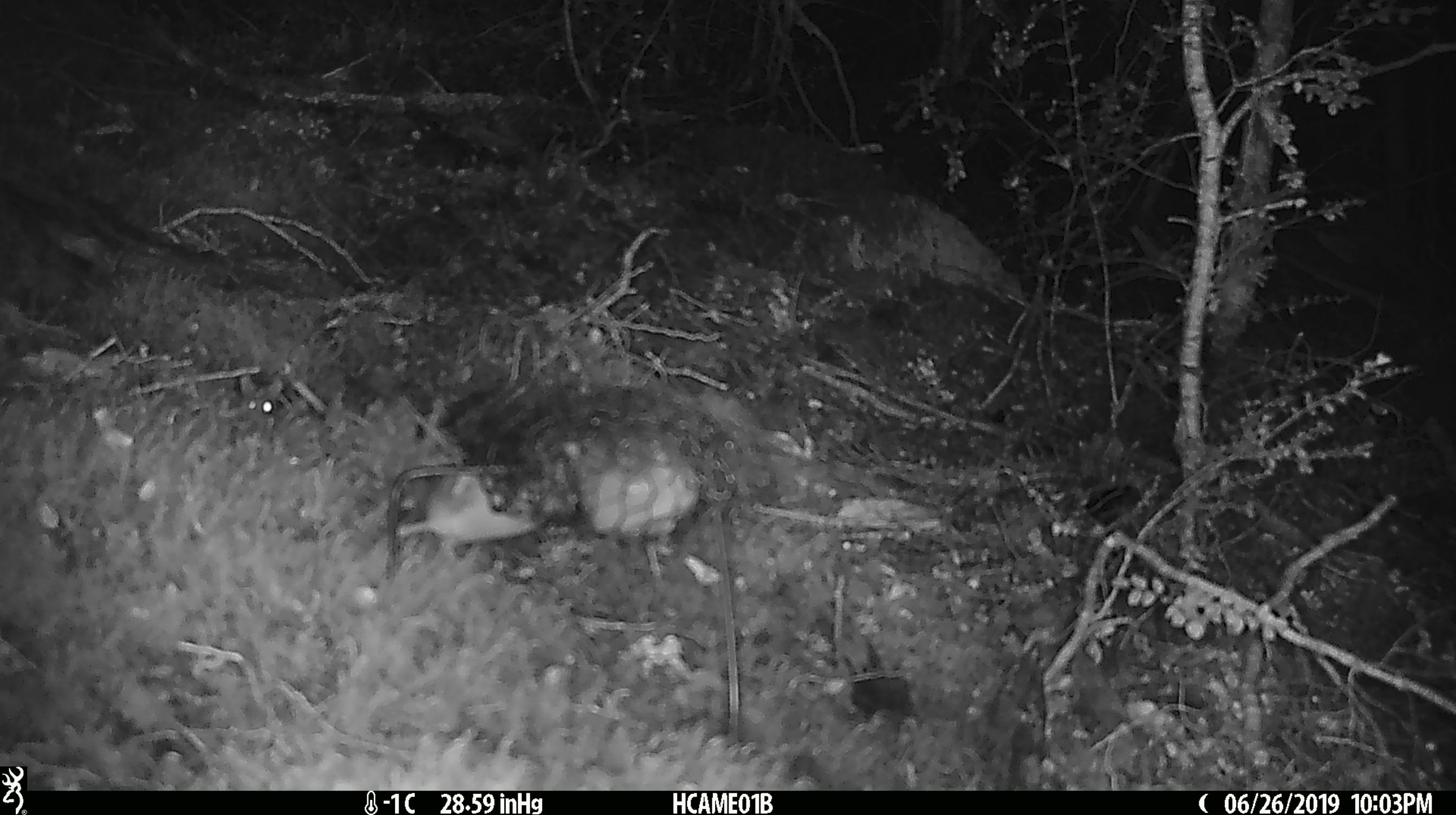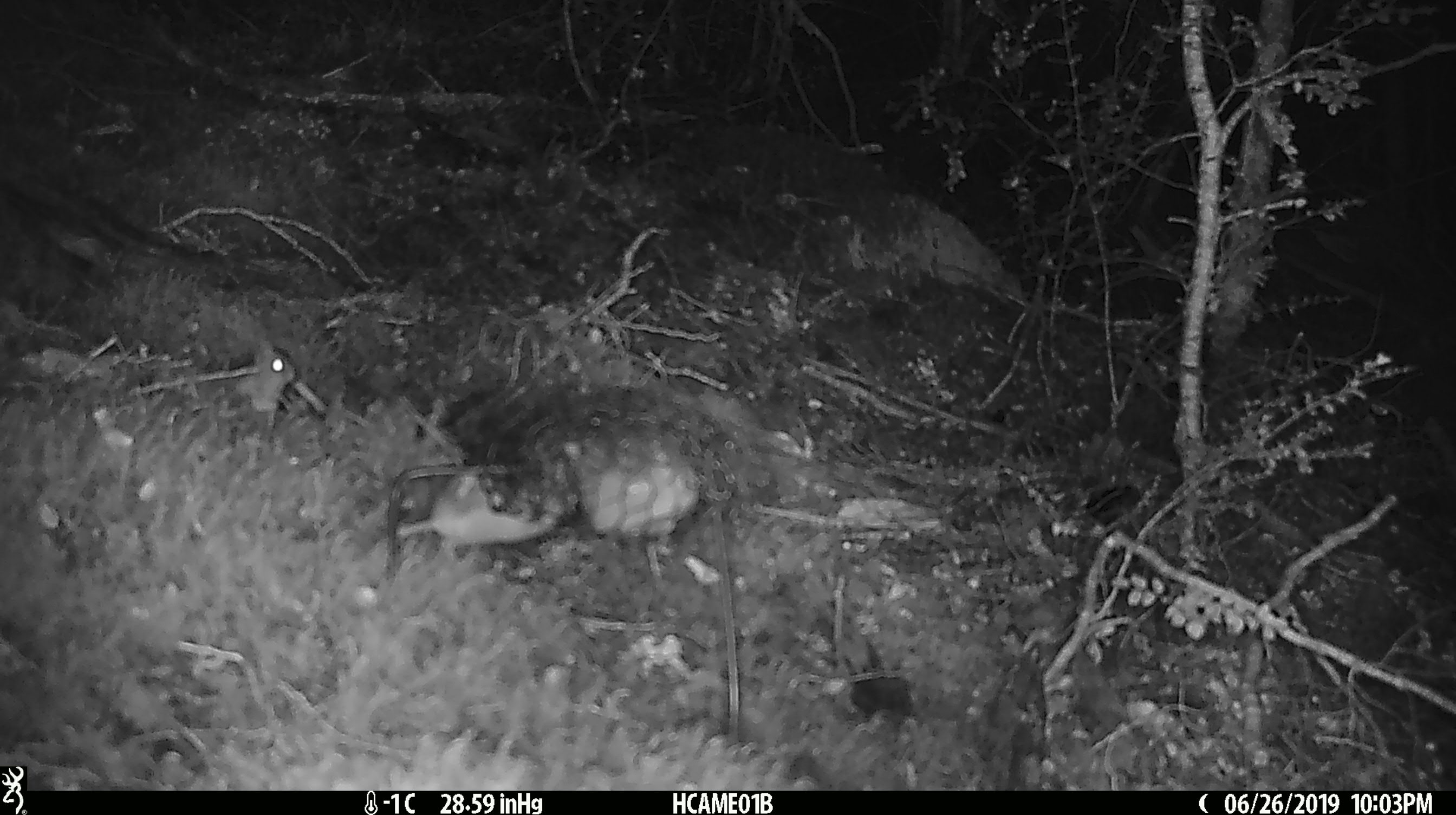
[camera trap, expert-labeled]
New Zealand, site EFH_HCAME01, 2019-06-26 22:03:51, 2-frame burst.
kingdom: Animalia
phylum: Chordata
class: Mammalia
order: Rodentia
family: Muridae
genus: Mus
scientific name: Mus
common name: mouse